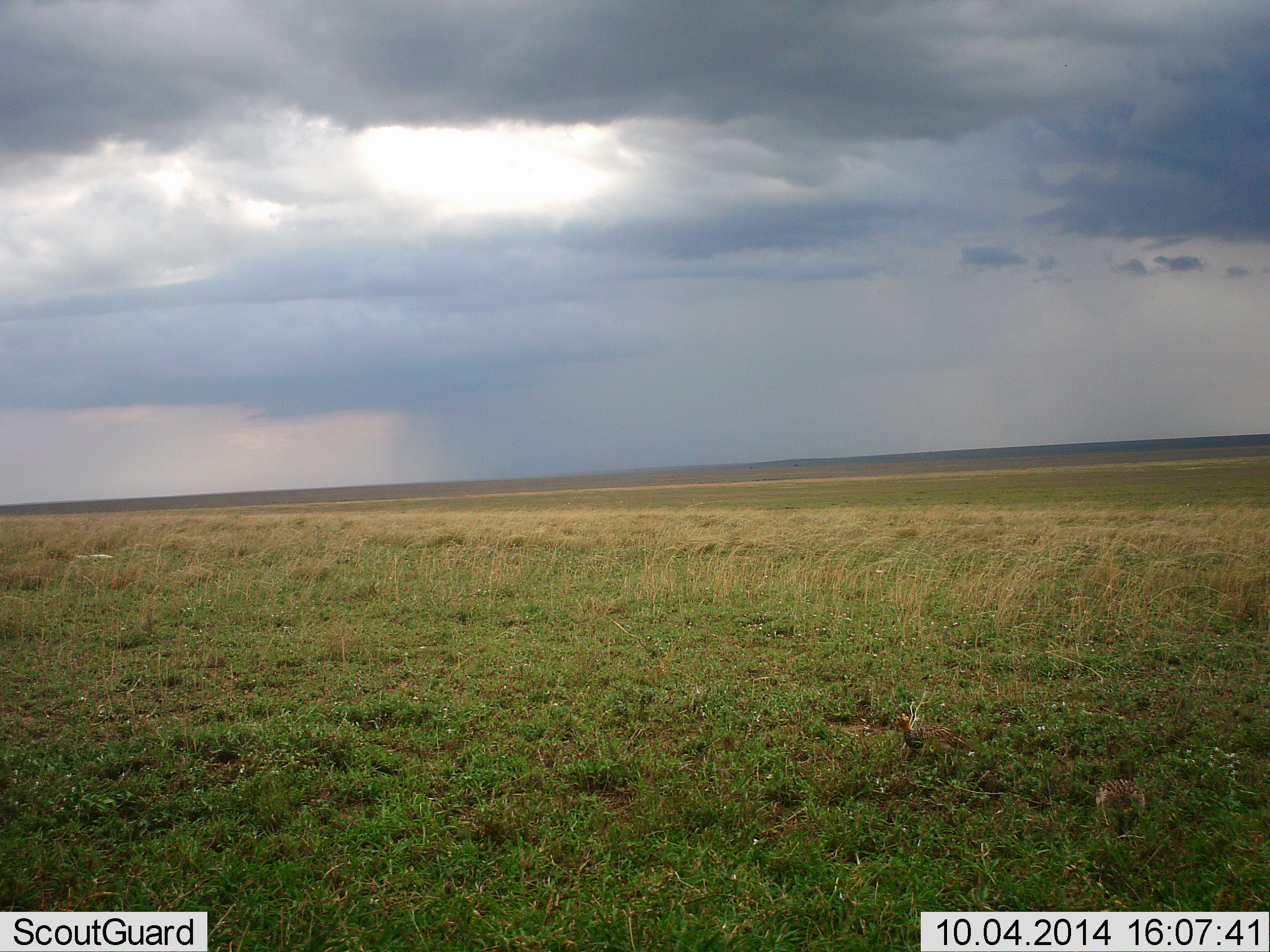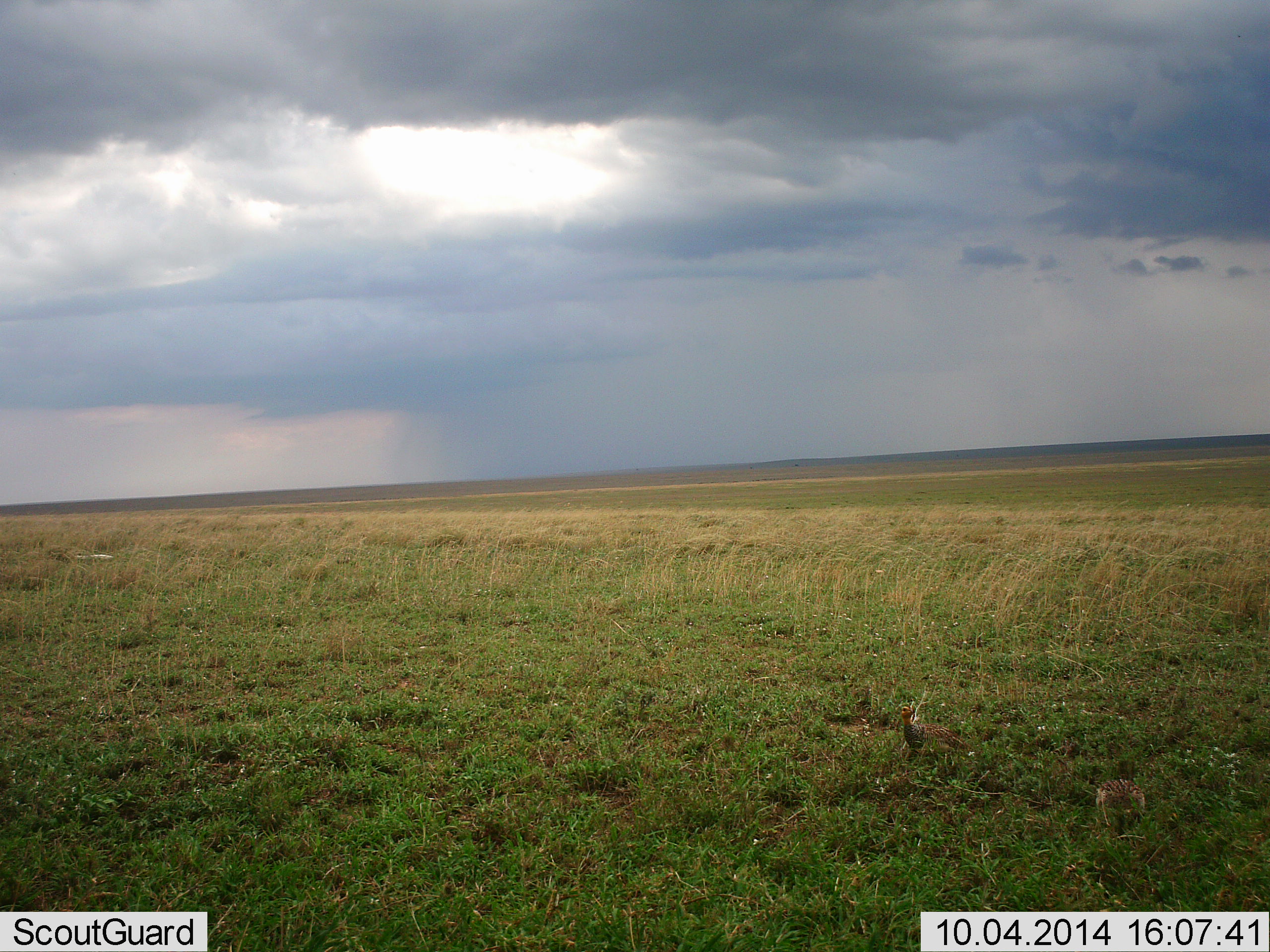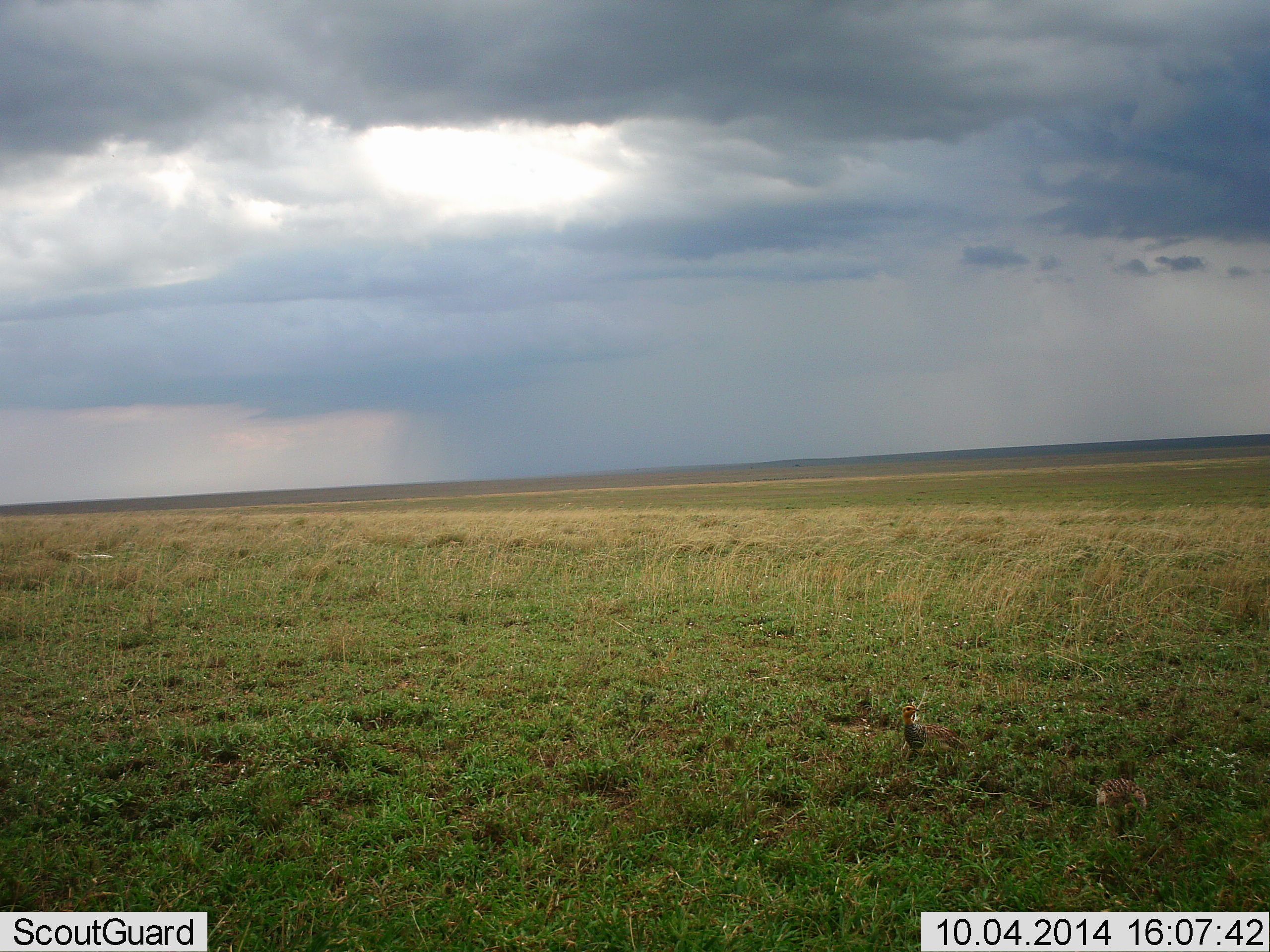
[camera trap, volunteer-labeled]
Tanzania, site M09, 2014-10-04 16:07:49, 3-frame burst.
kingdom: Animalia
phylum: Chordata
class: Aves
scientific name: Aves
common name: bird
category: otherbird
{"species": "otherbird (bird) (Aves)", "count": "2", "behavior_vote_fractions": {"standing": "100%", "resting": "0%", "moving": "0%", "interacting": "0%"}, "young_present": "0%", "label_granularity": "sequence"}